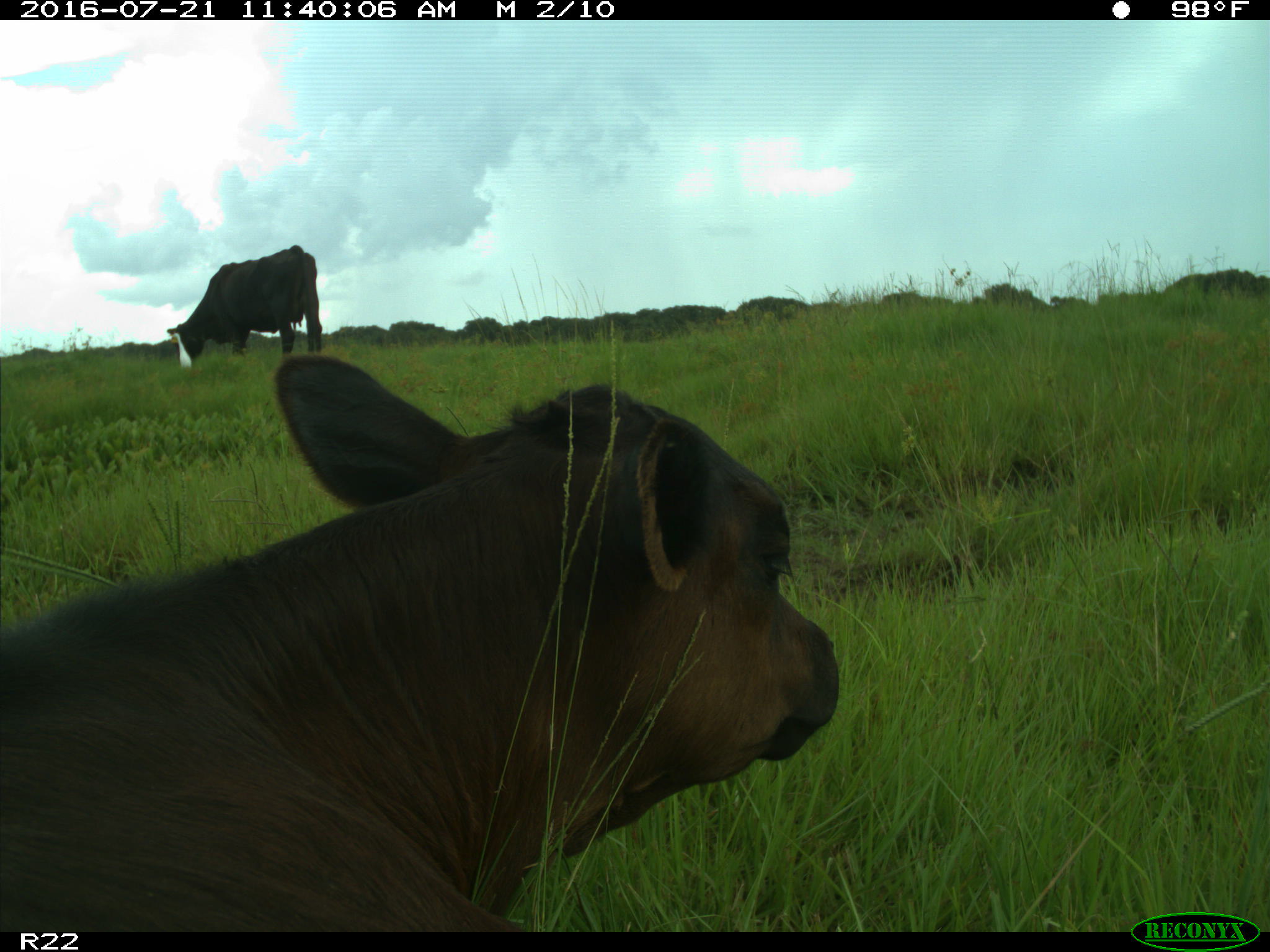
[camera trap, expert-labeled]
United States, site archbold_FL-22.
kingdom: Animalia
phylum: Chordata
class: Mammalia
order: Artiodactyla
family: Bovidae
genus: Bos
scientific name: Bos taurus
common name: domestic cow